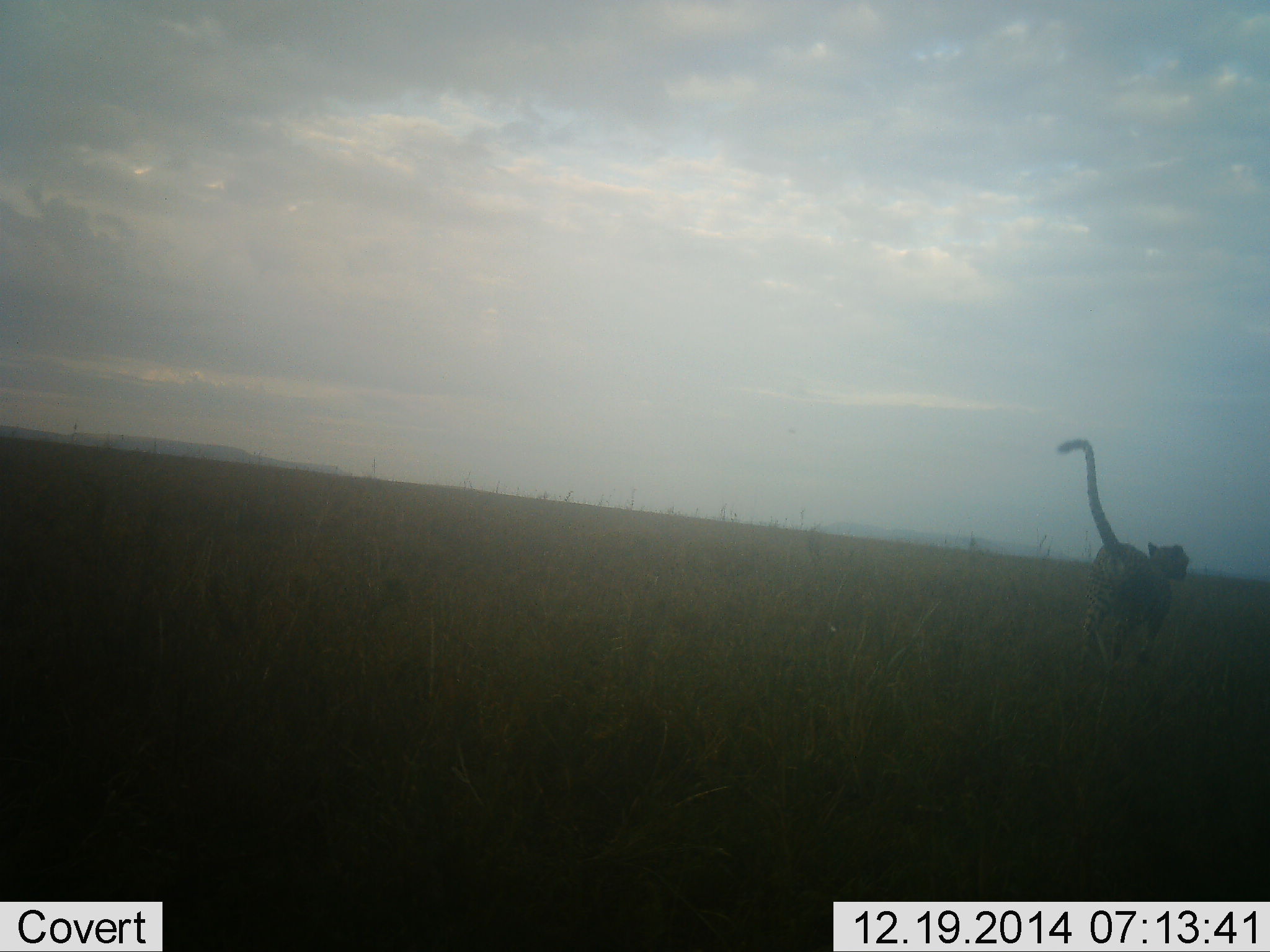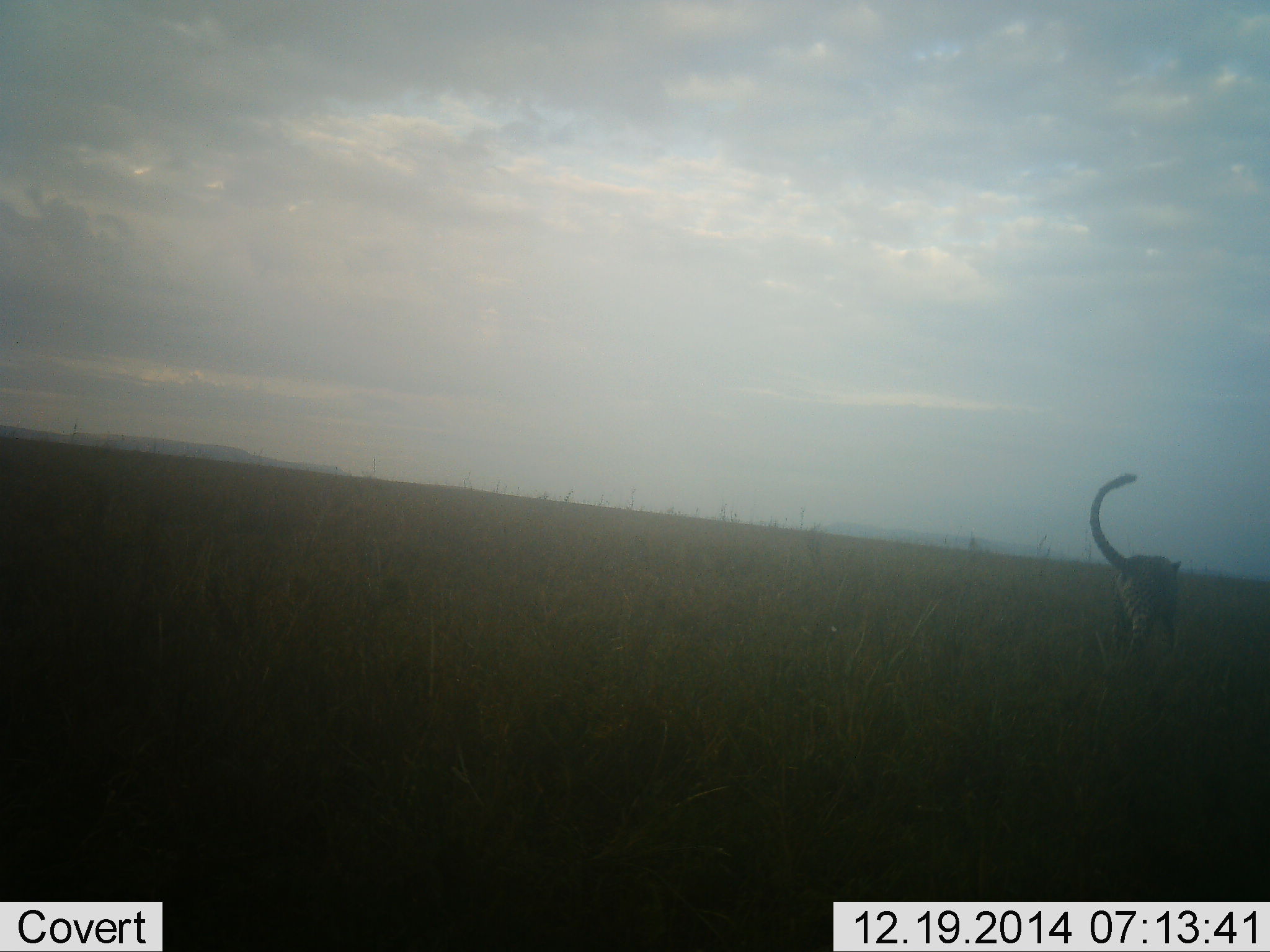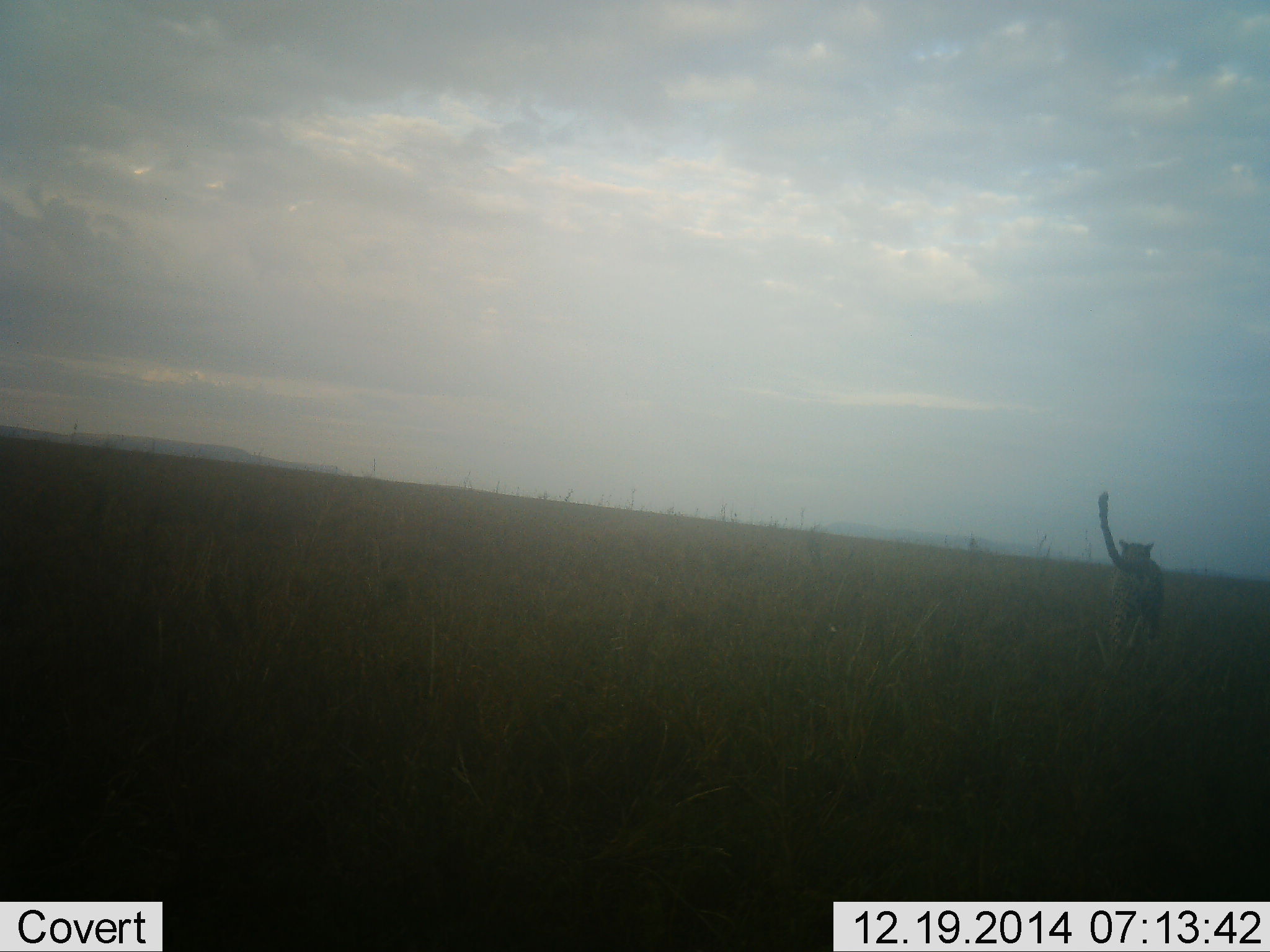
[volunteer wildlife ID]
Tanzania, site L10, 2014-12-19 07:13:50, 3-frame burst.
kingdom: Animalia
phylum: Chordata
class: Mammalia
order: Carnivora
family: Felidae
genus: Acinonyx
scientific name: Acinonyx jubatus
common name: cheetah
Cheetah (Acinonyx jubatus), count 1. Behavior (volunteer vote fractions): standing 0%, resting 0%, moving 100%, interacting 0%. Young present (vote fraction): 0%. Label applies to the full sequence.